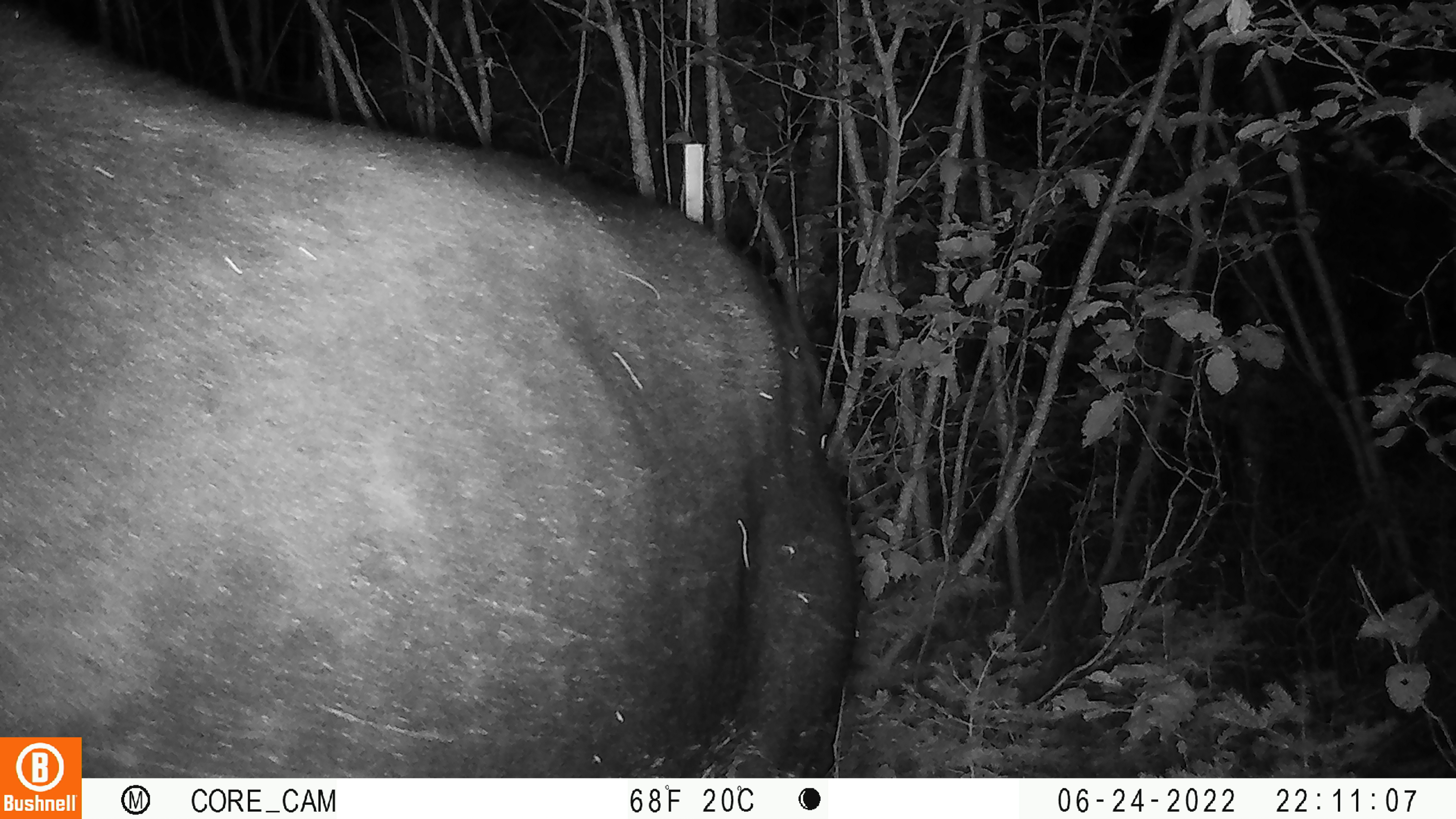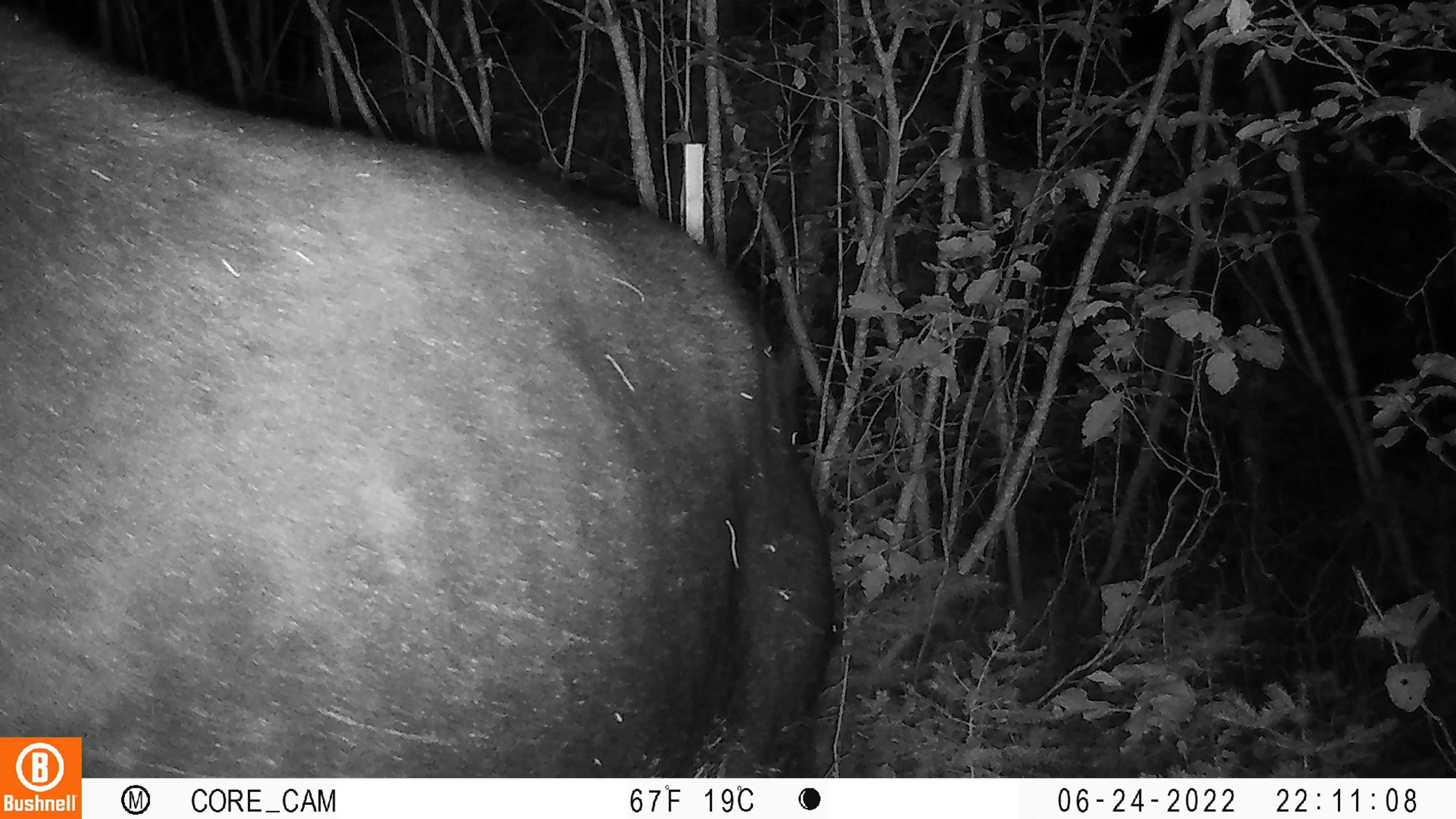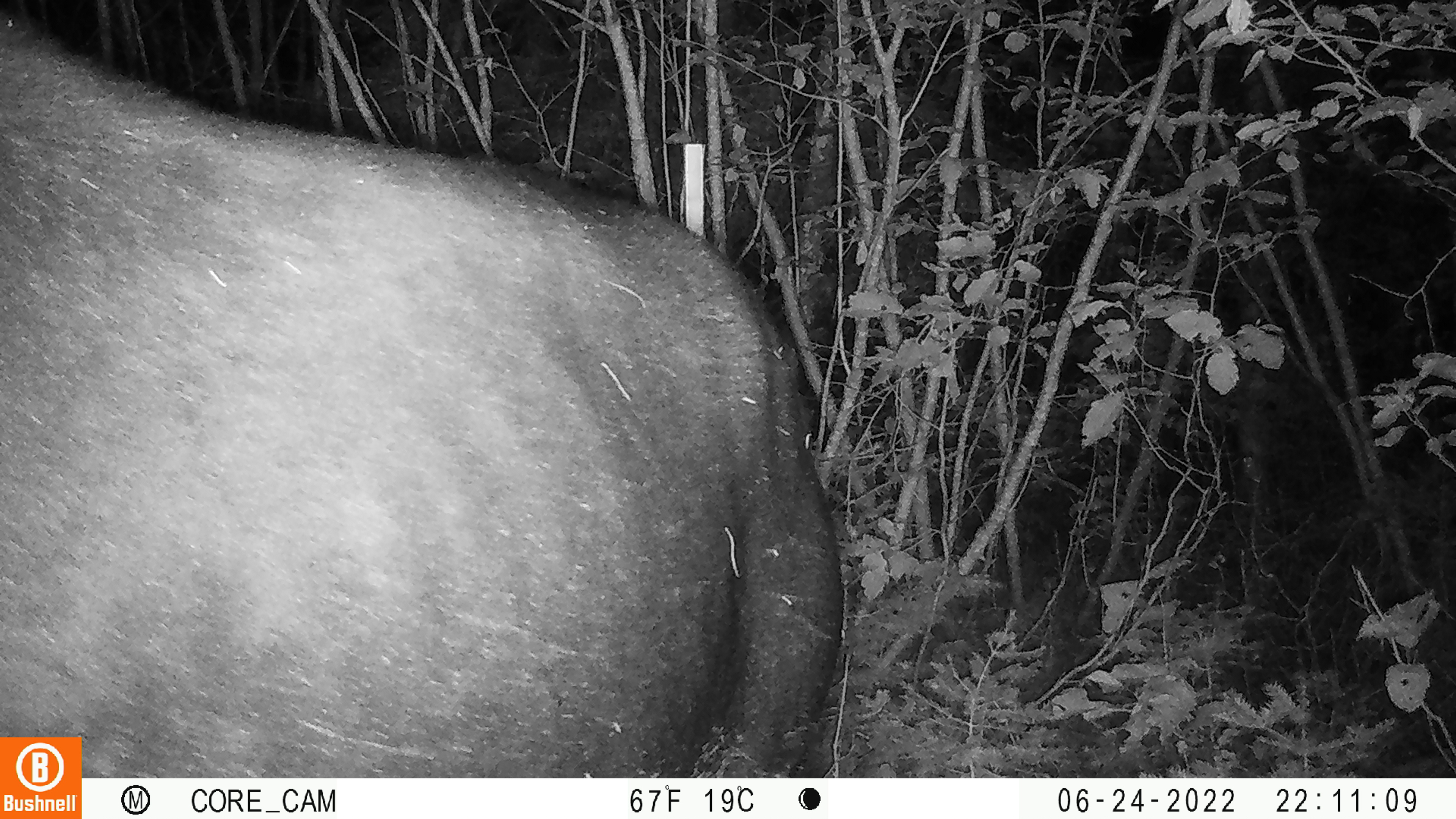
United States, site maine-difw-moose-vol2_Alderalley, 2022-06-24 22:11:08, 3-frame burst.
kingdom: Animalia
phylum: Chordata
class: Mammalia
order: Artiodactyla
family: Cervidae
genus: Alces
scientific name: Alces alces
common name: moose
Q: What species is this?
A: Moose (Alces alces).